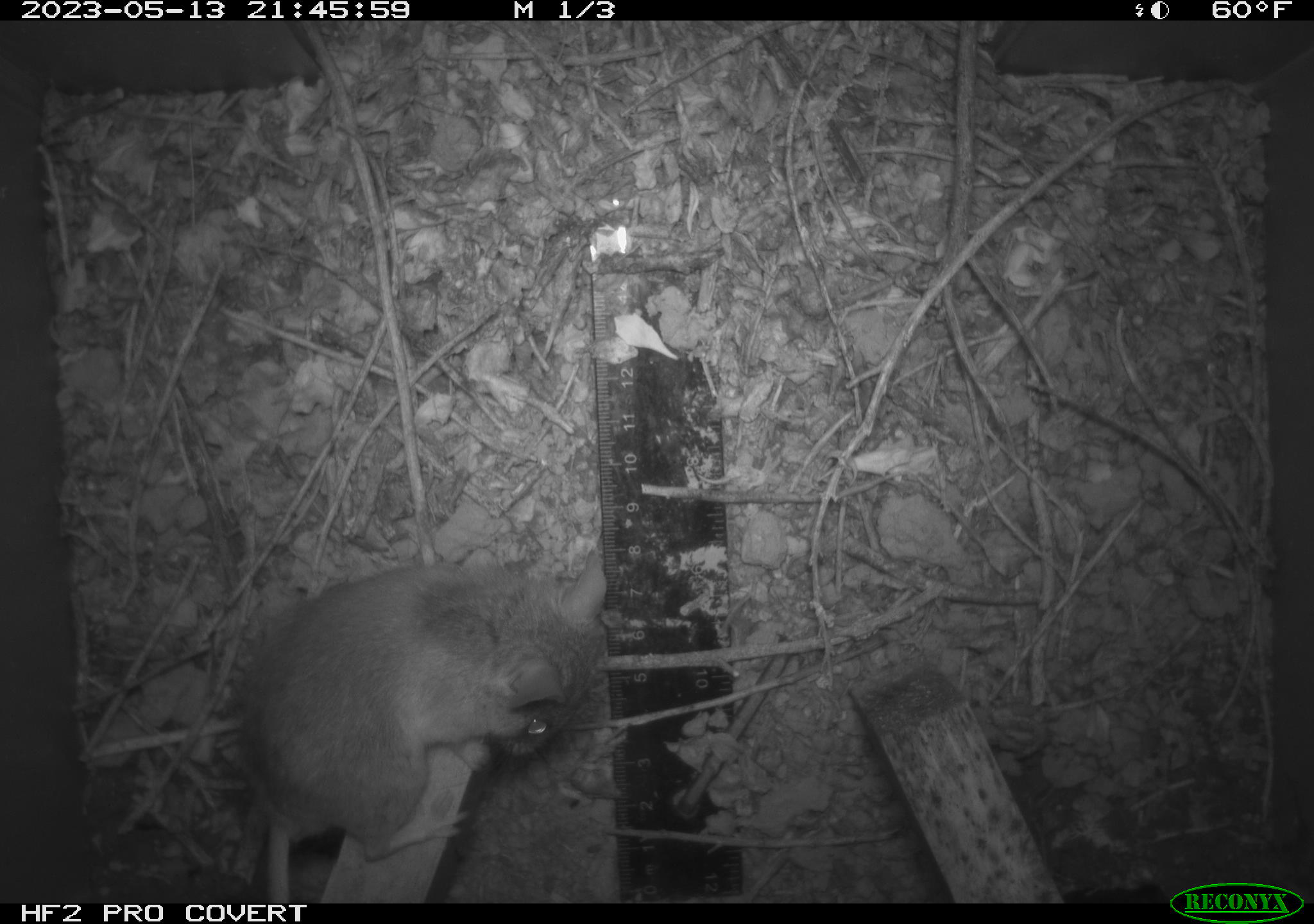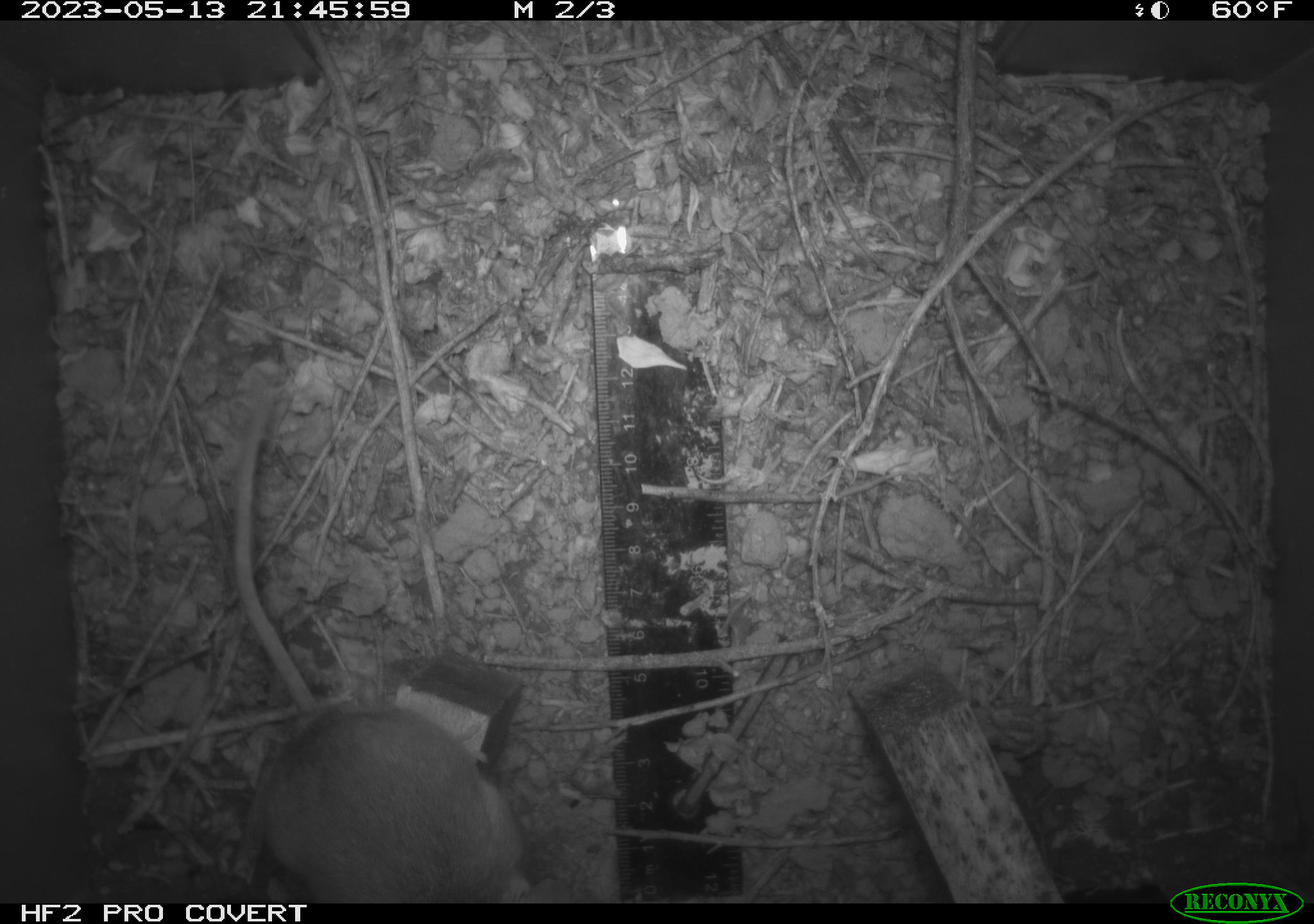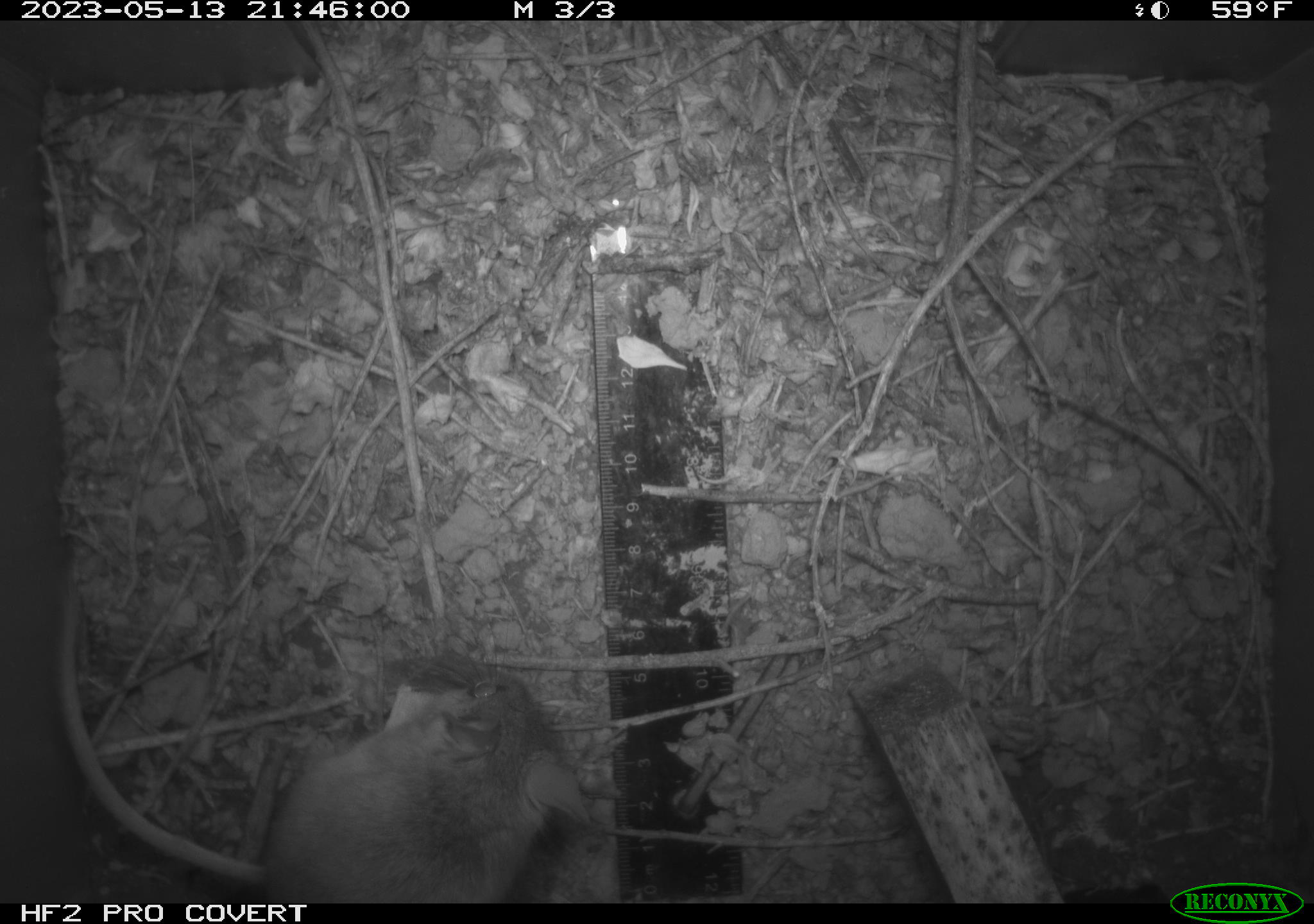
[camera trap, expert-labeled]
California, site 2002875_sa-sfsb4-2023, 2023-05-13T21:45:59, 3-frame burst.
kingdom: Animalia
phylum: Chordata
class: Mammalia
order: Rodentia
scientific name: Rodentia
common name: mouse species